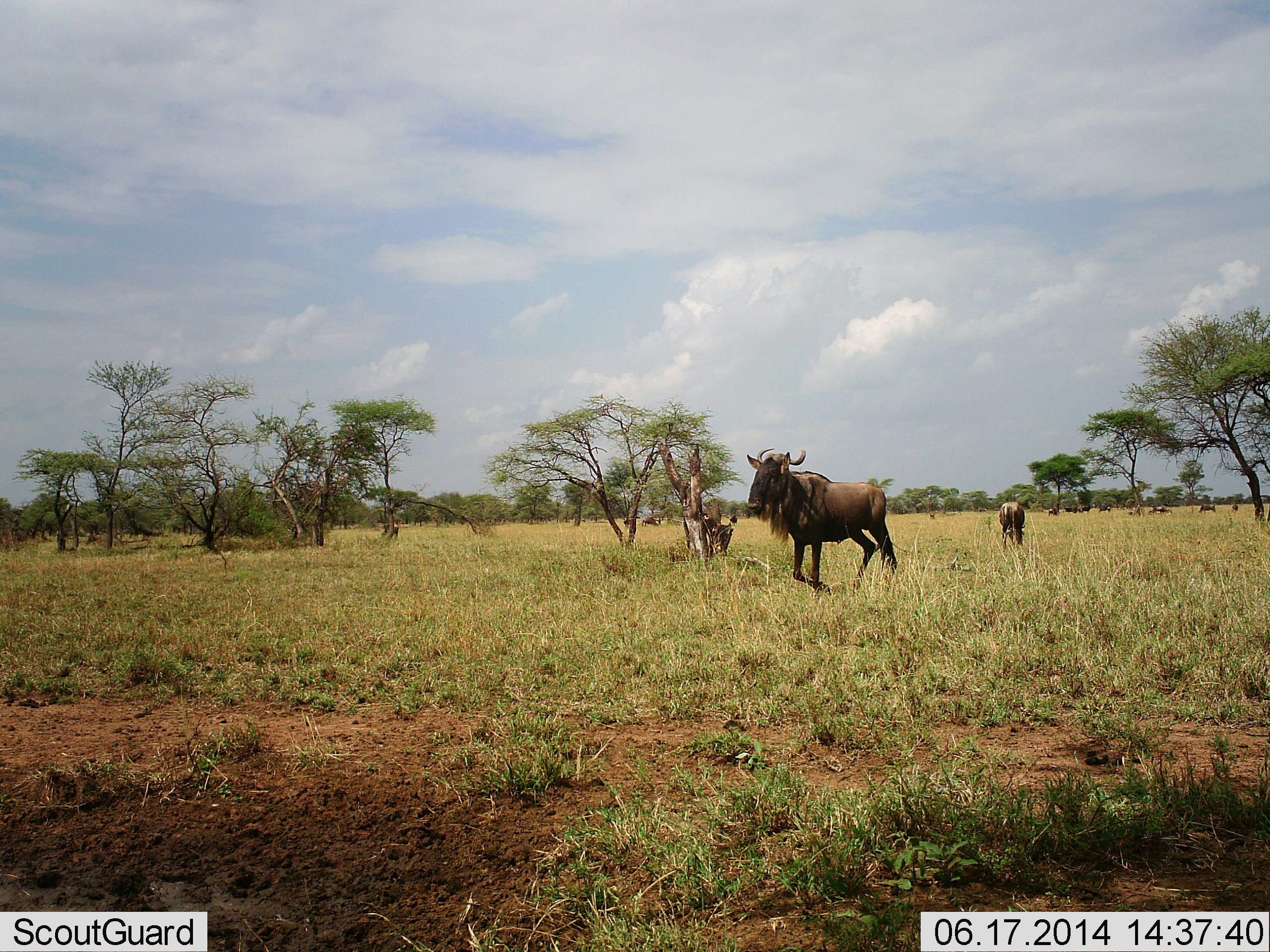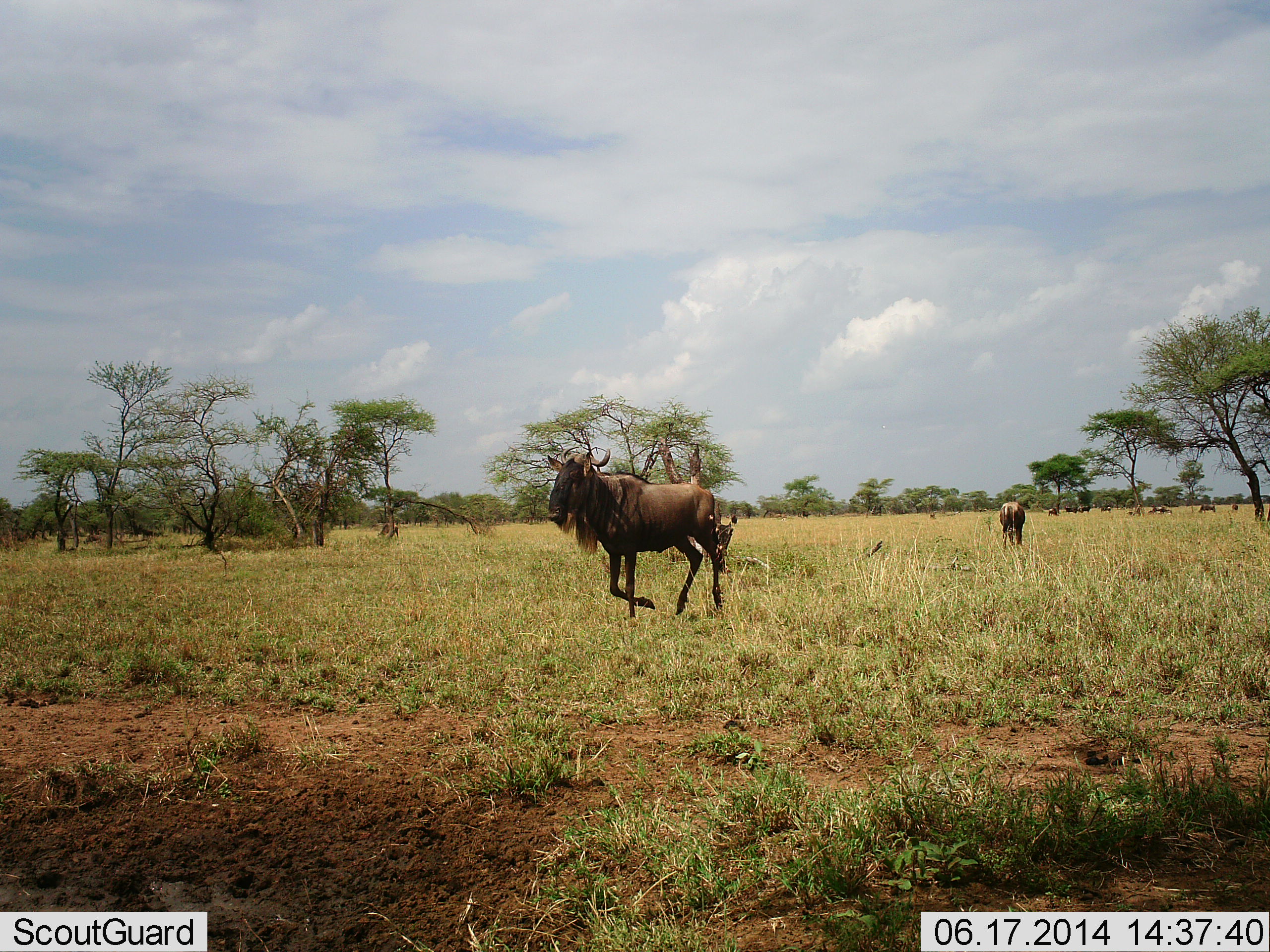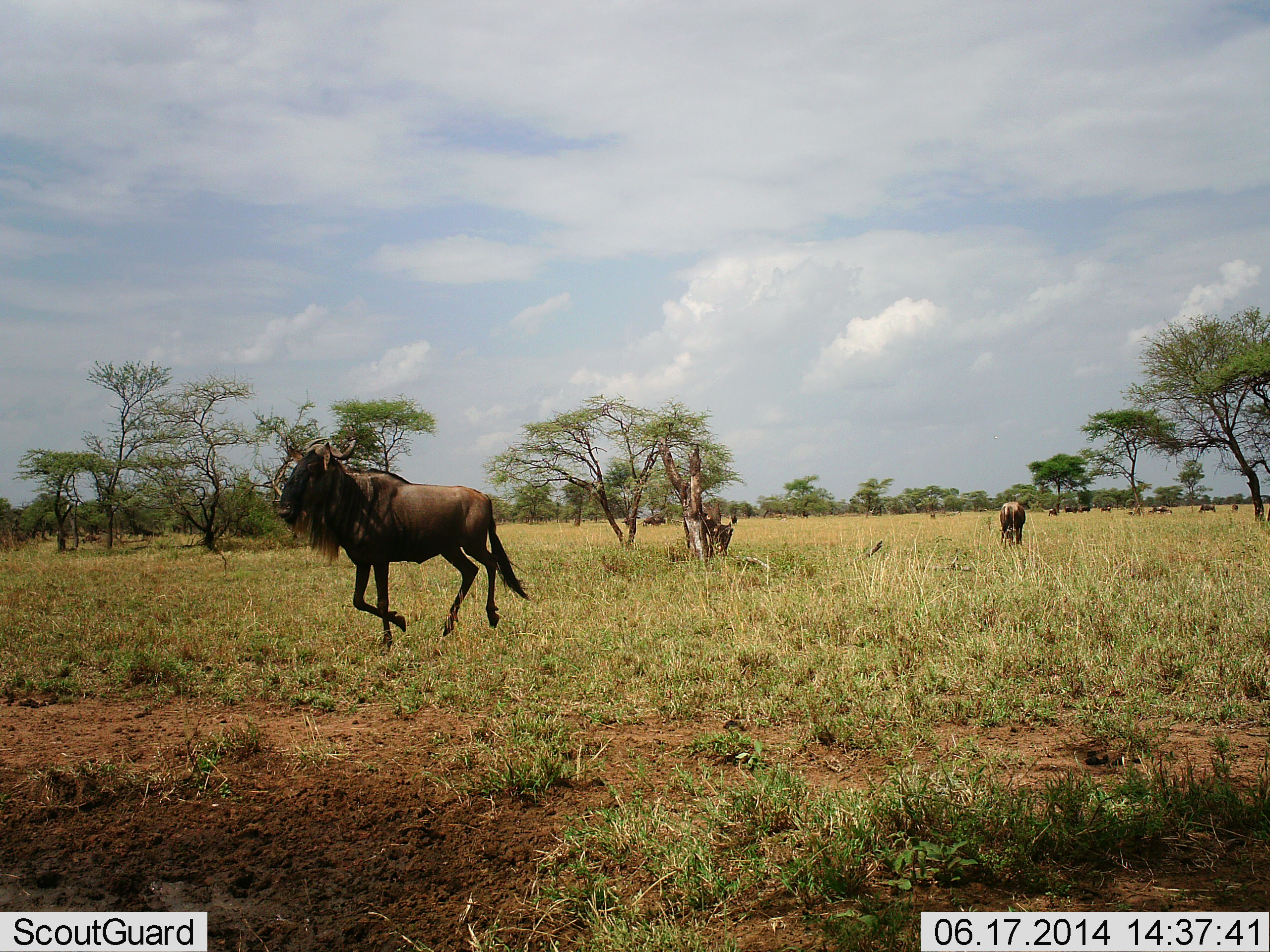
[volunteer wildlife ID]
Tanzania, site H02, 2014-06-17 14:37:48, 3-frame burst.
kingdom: Animalia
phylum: Chordata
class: Mammalia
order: Artiodactyla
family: Bovidae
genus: Connochaetes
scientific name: Connochaetes taurinus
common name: blue wildebeest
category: wildebeest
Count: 10.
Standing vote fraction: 50%.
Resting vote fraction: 10%.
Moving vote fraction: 100%.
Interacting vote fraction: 0%.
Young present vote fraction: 0%.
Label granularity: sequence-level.